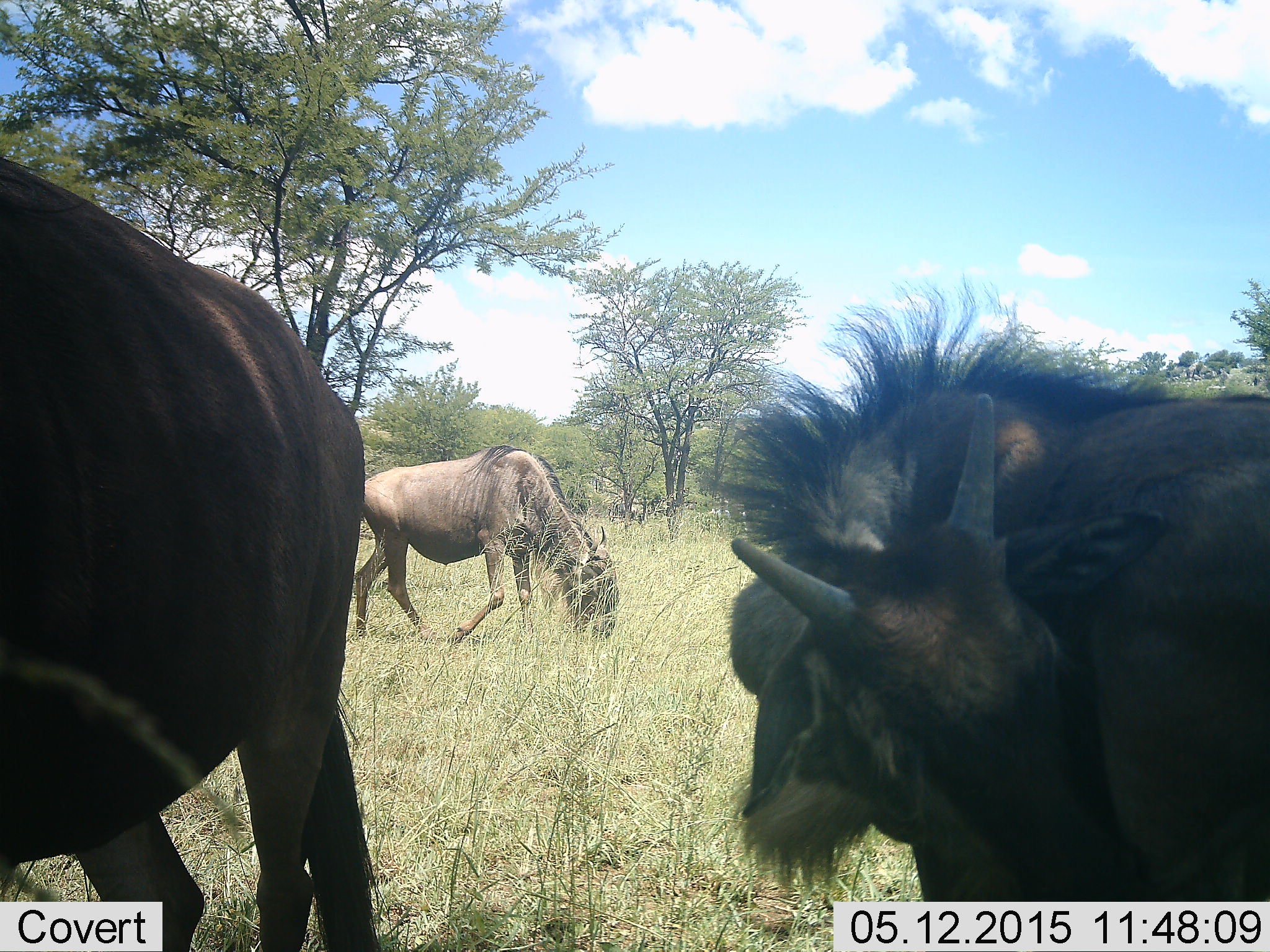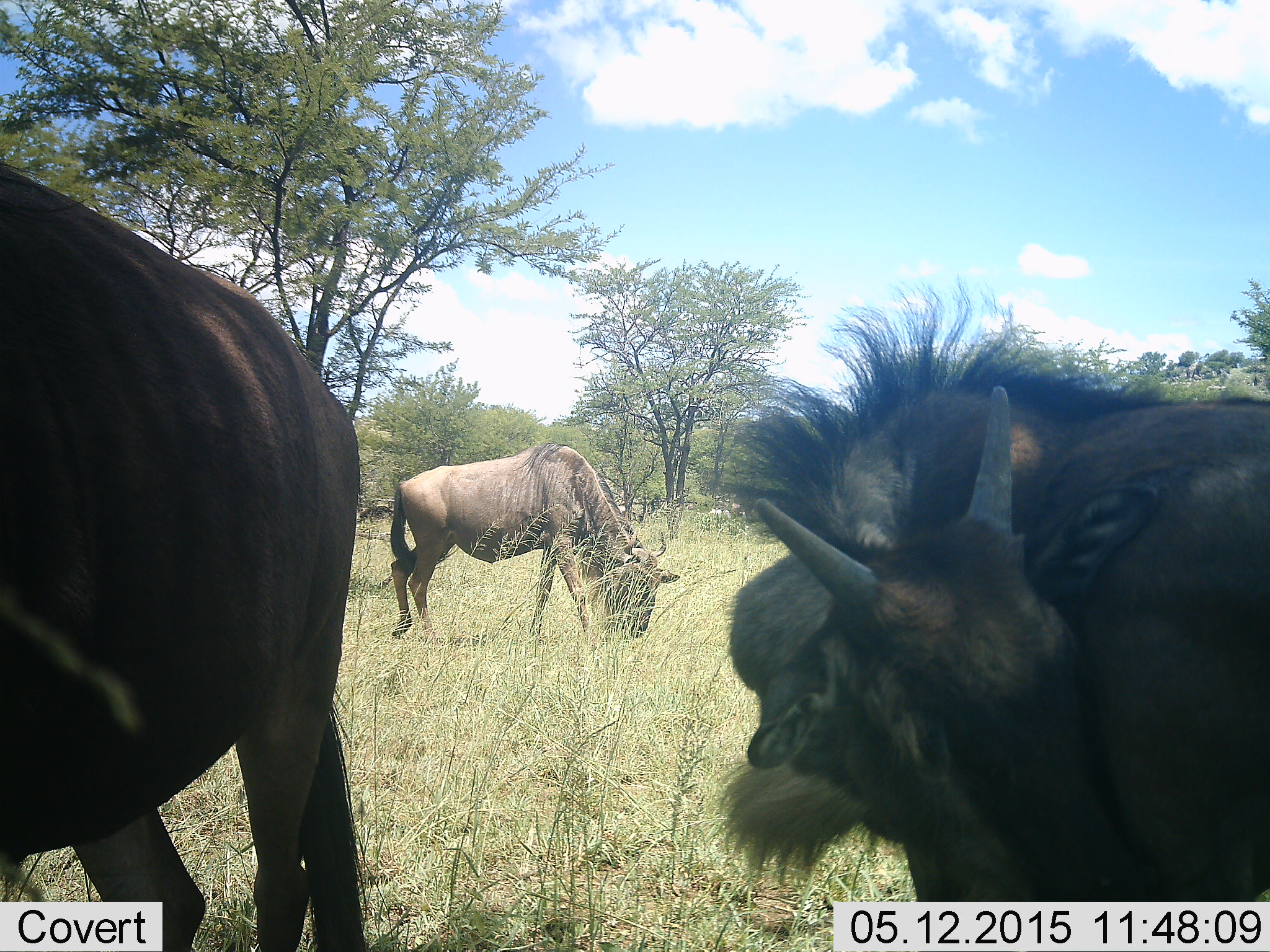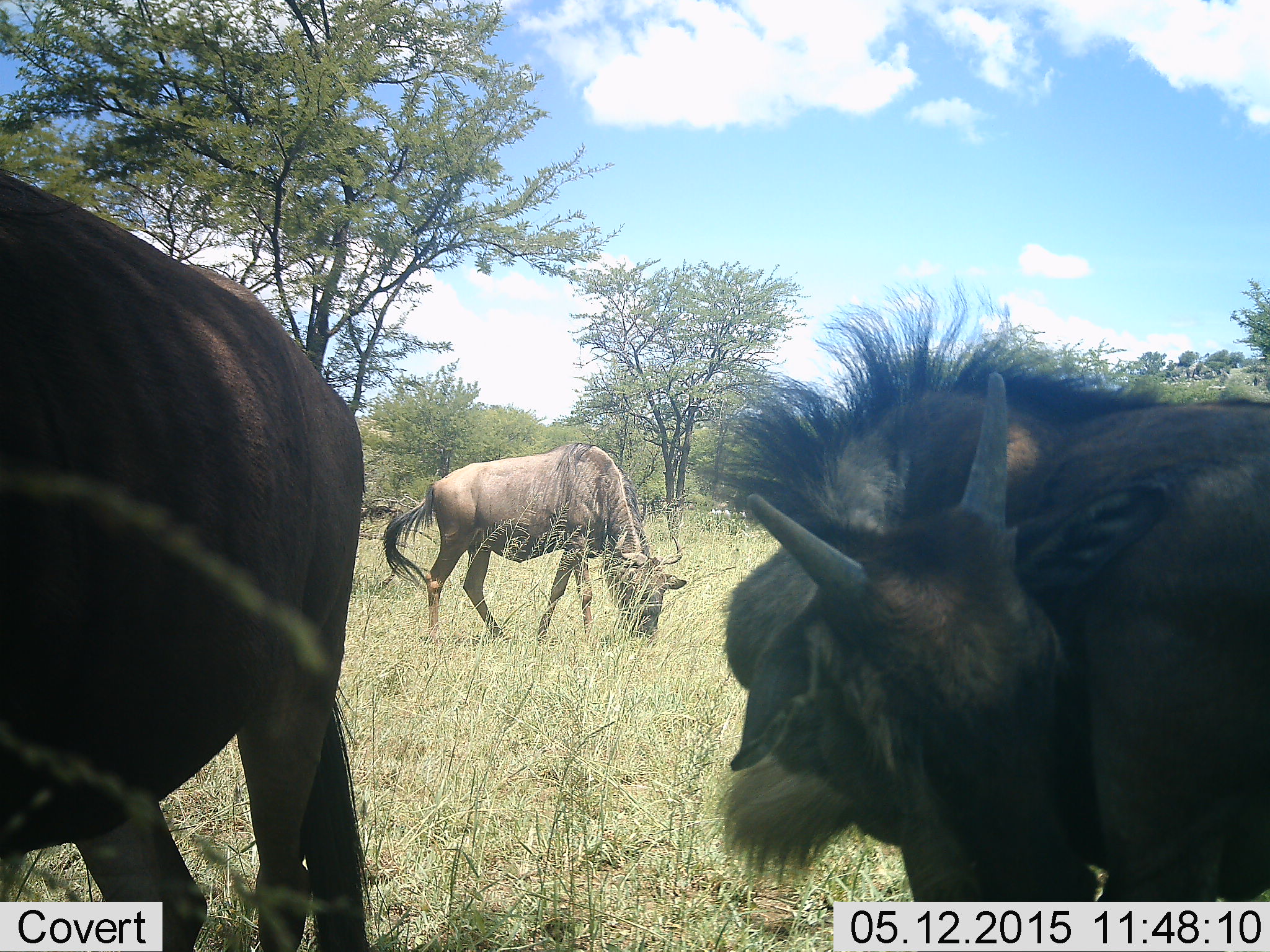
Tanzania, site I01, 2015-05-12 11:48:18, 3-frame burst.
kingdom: Animalia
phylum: Chordata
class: Mammalia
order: Artiodactyla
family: Bovidae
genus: Connochaetes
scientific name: Connochaetes taurinus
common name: blue wildebeest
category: wildebeest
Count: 3.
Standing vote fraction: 90%.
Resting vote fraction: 10%.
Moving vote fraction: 50%.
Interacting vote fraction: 0%.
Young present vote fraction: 40%.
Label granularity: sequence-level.